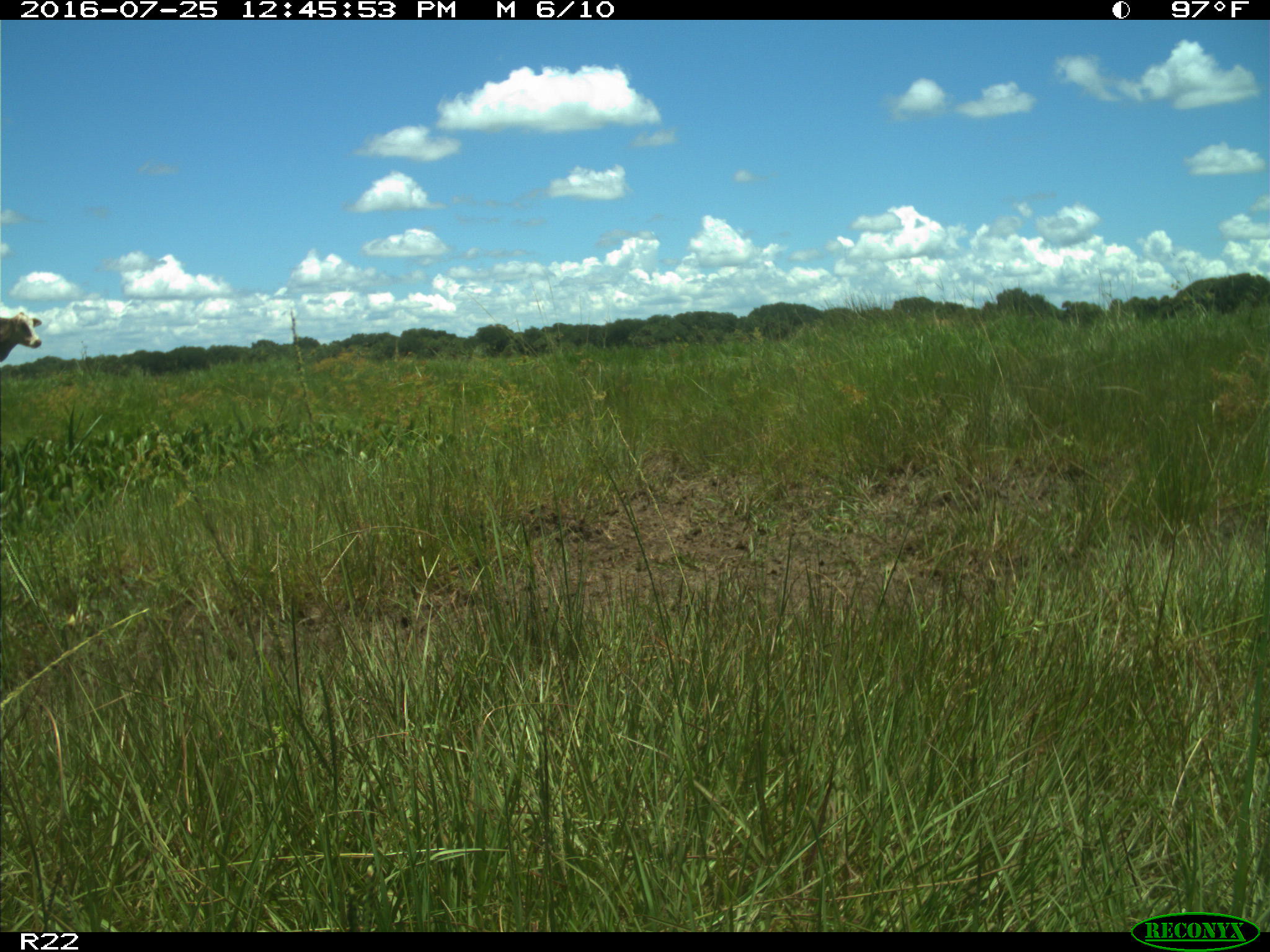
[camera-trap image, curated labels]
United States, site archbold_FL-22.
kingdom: Animalia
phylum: Chordata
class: Mammalia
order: Artiodactyla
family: Bovidae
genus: Bos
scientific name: Bos taurus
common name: domestic cow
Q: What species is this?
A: Bos taurus (domestic cow).